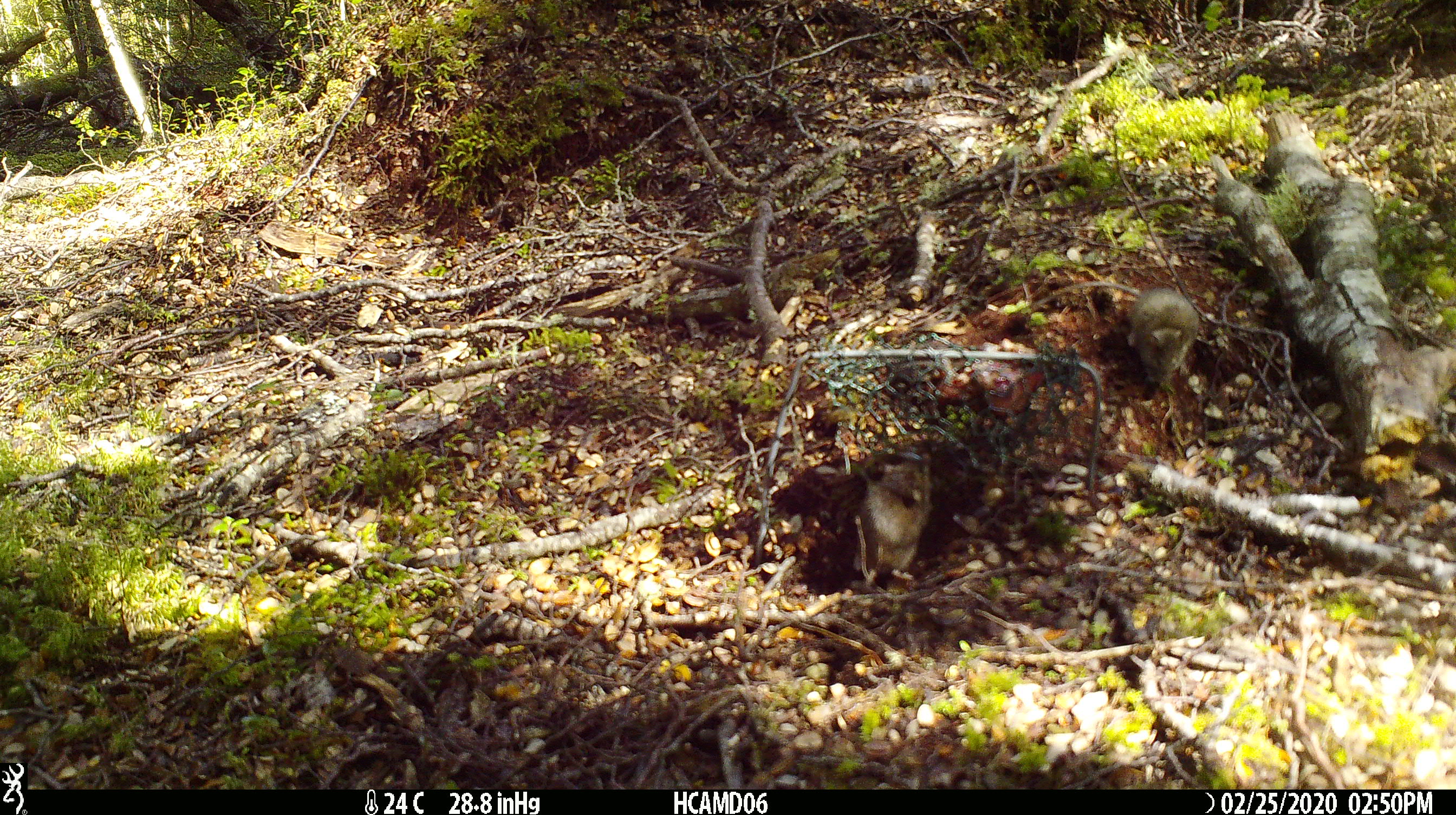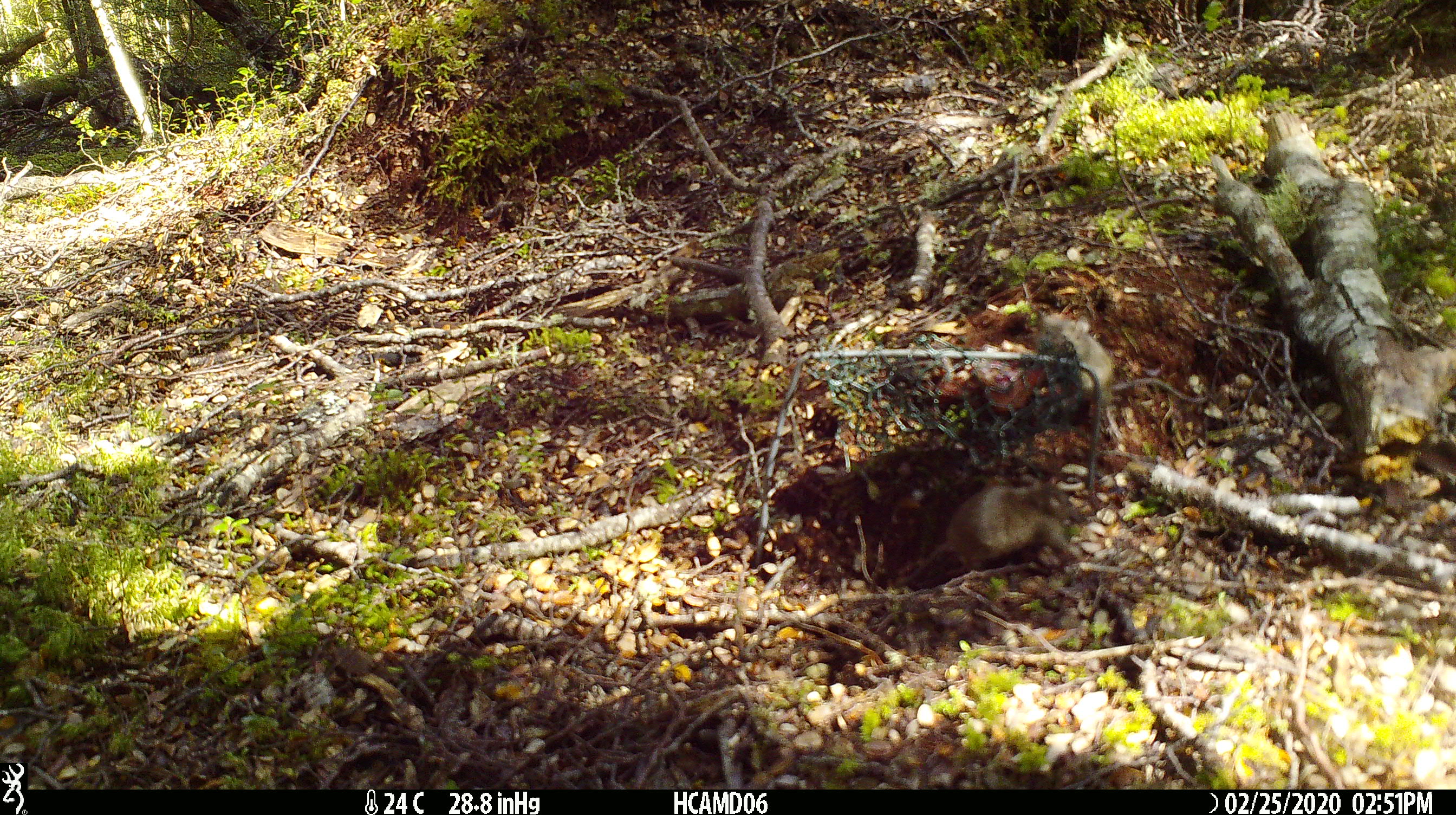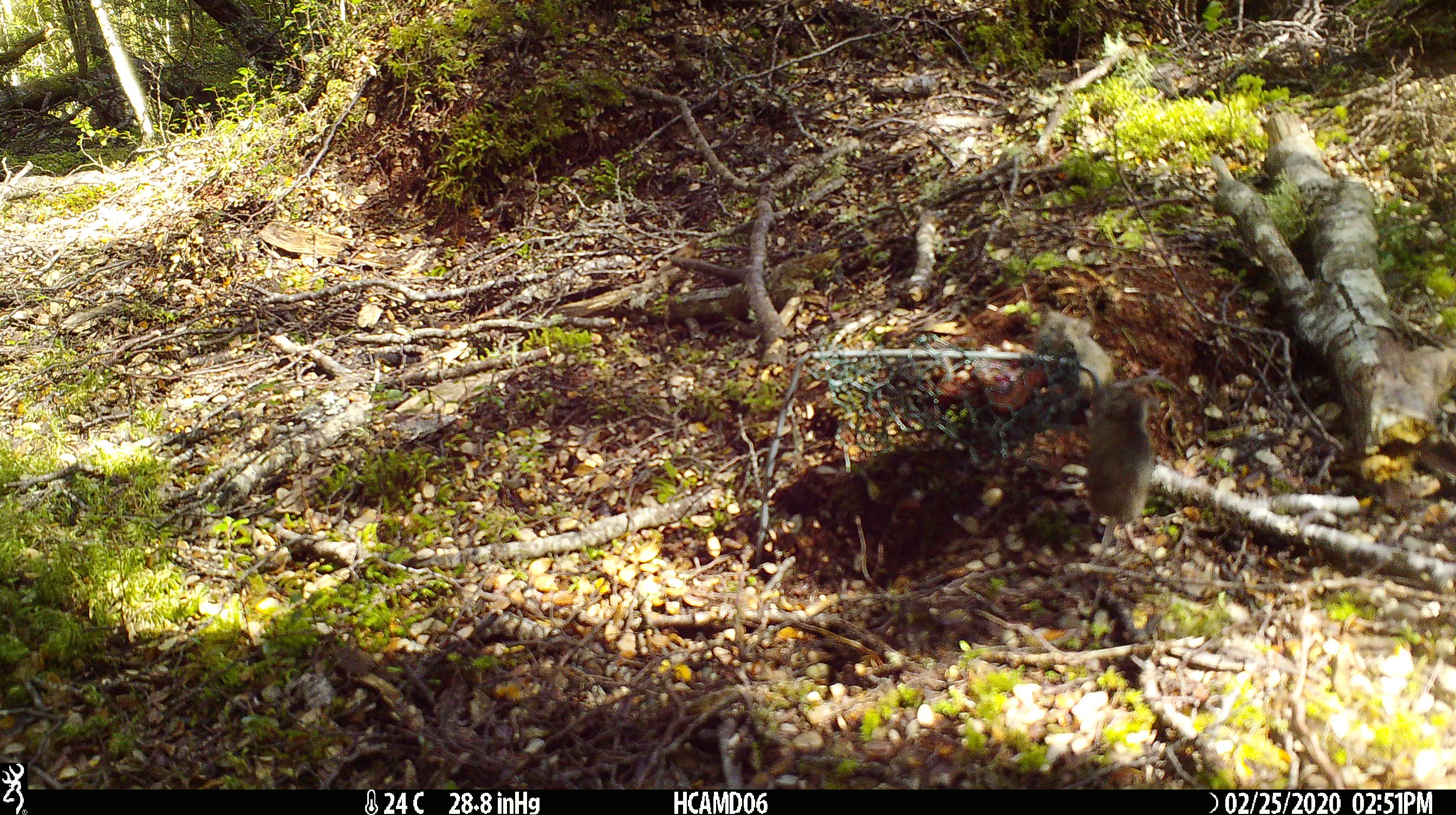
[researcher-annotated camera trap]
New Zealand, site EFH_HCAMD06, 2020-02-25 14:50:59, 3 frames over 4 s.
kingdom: Animalia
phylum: Chordata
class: Mammalia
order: Rodentia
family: Muridae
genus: Mus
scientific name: Mus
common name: mouse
Mouse (Mus).